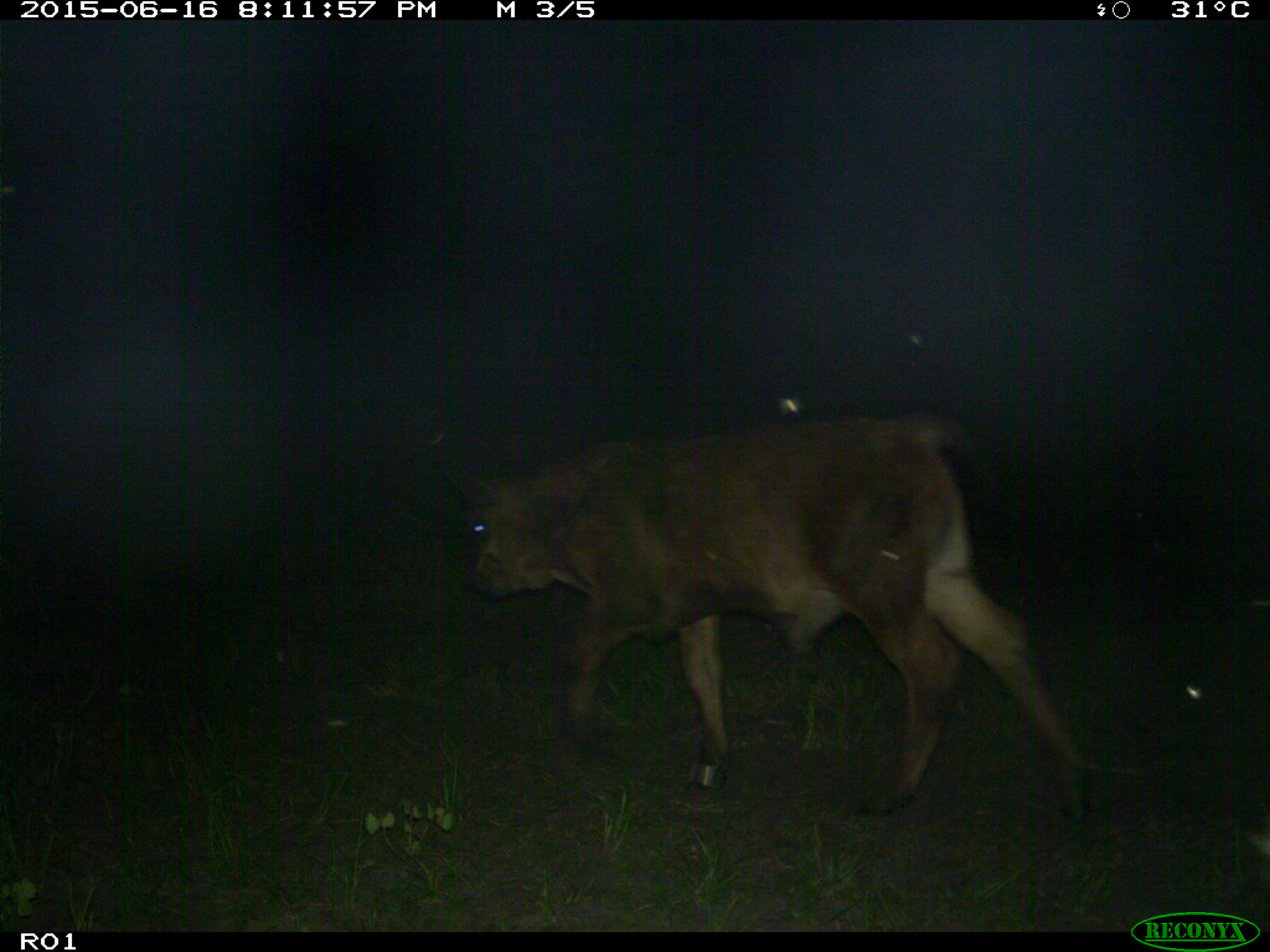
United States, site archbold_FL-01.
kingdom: Animalia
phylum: Chordata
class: Mammalia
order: Artiodactyla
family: Bovidae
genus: Bos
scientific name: Bos taurus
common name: domestic cow